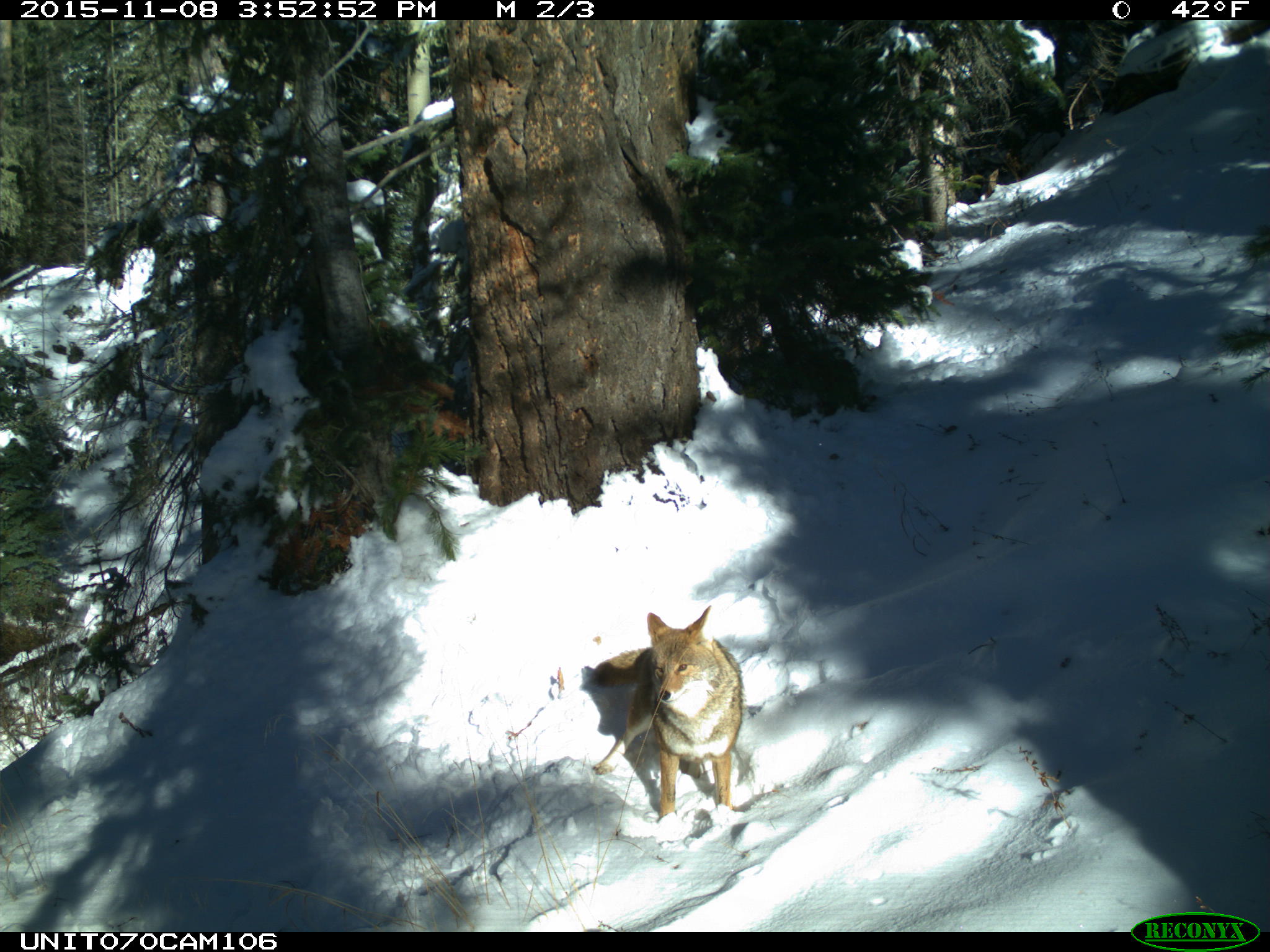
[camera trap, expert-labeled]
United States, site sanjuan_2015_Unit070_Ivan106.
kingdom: Animalia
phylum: Chordata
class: Mammalia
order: Carnivora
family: Canidae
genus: Canis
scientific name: Canis latrans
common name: coyote